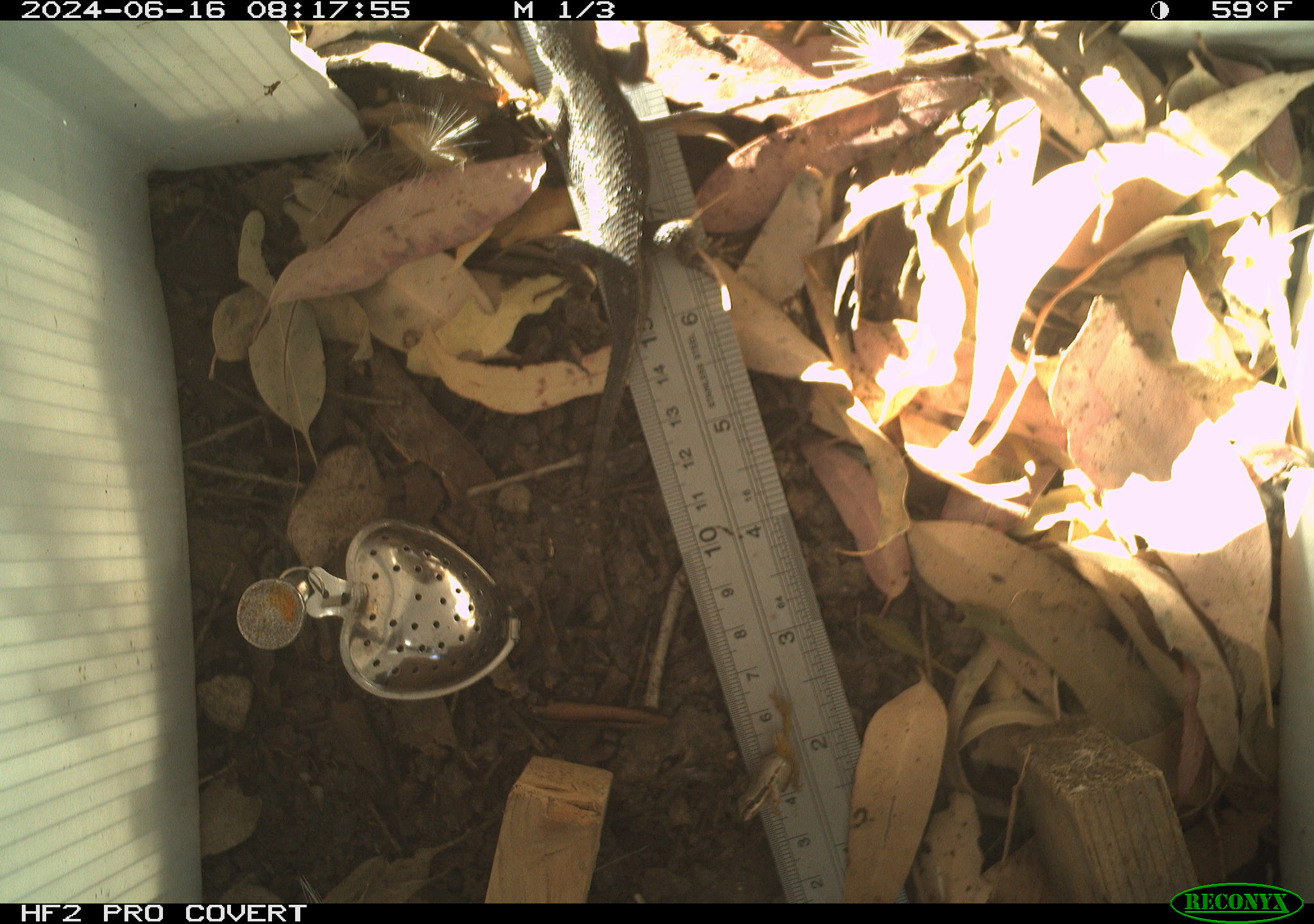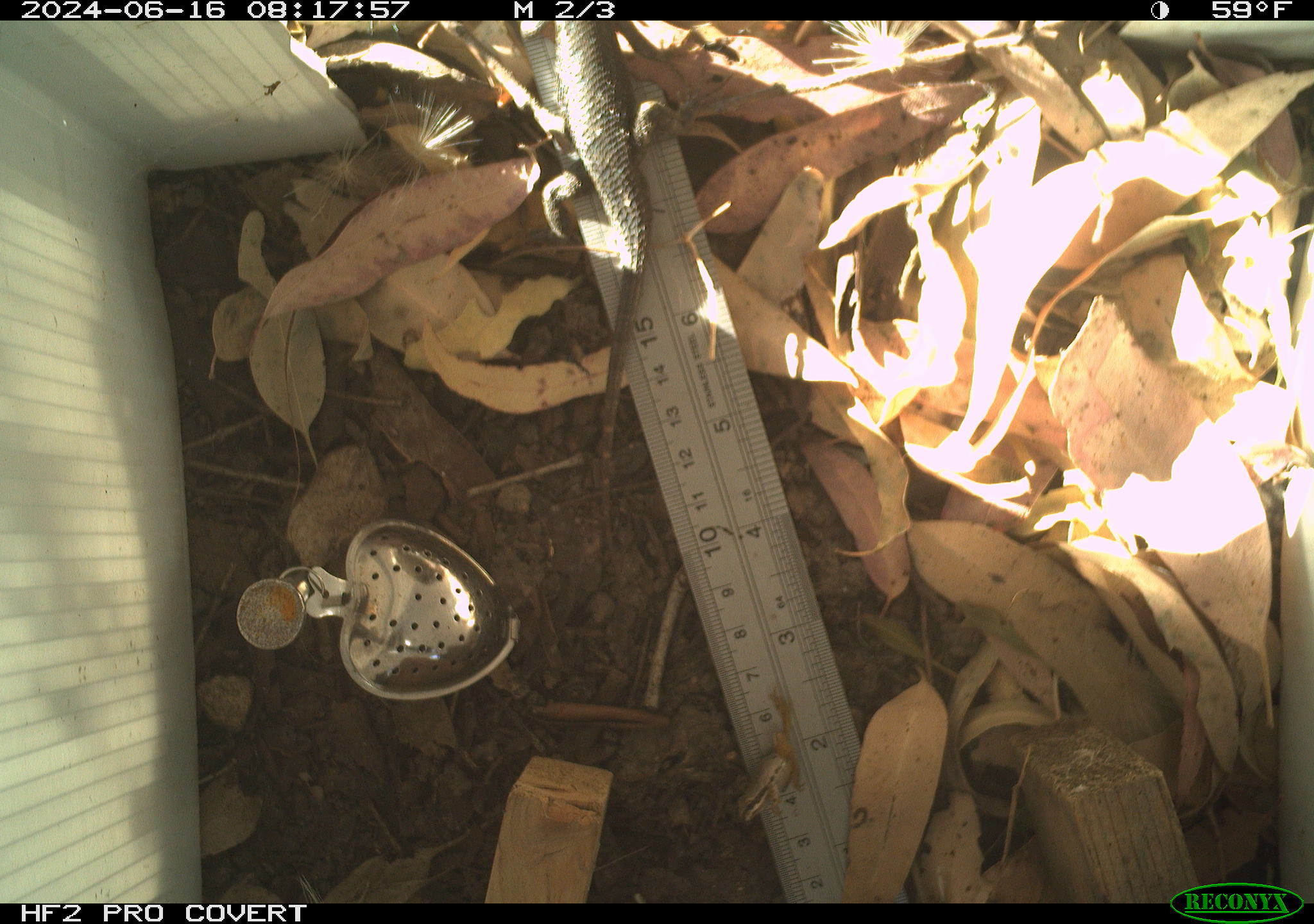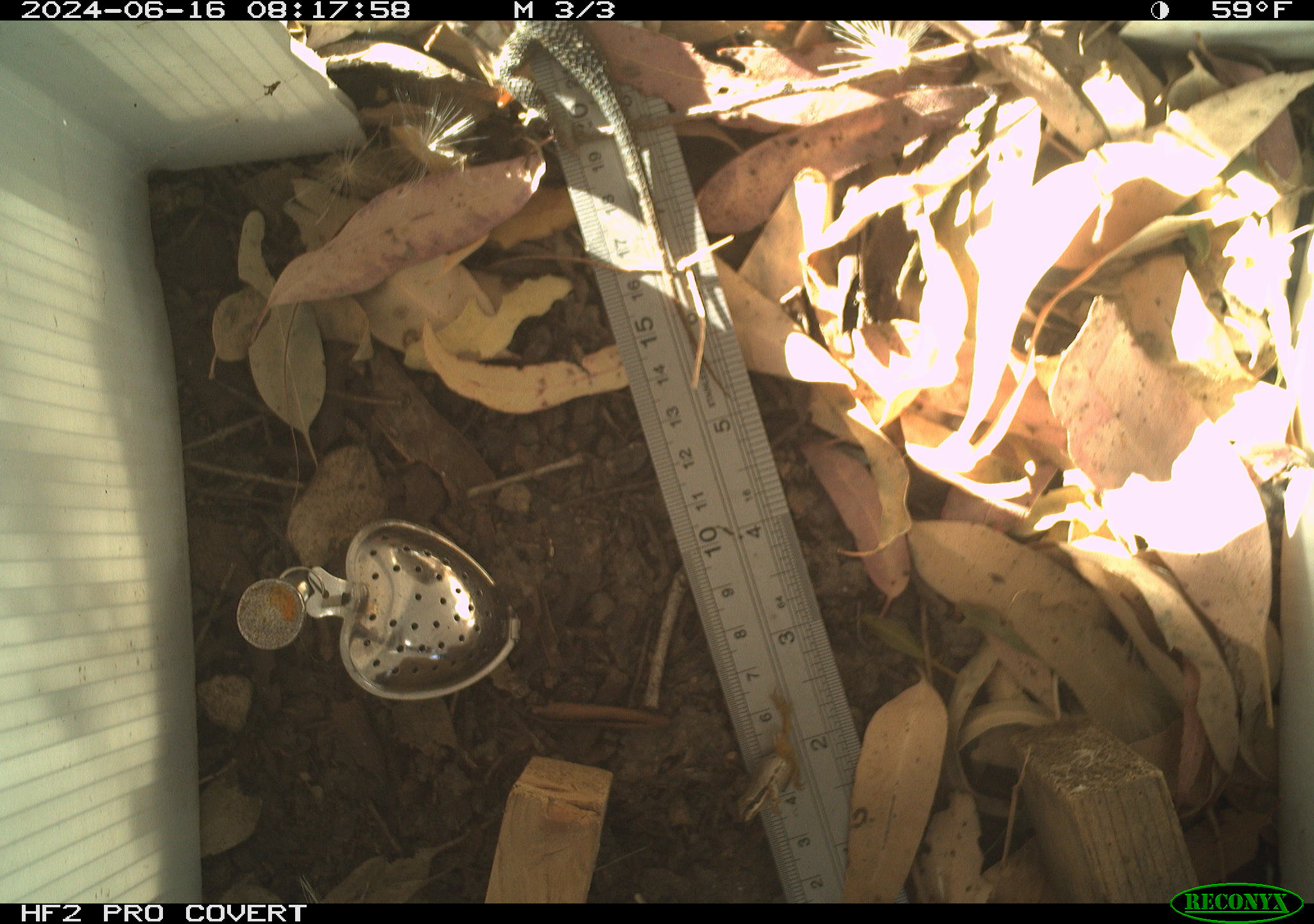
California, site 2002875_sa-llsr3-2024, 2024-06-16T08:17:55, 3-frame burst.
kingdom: Animalia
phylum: Chordata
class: Reptilia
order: Squamata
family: Phrynosomatidae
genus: Sceloporus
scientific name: Sceloporus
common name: spiny lizards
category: sceloporus species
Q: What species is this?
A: Sceloporus species (spiny lizards) (Sceloporus).